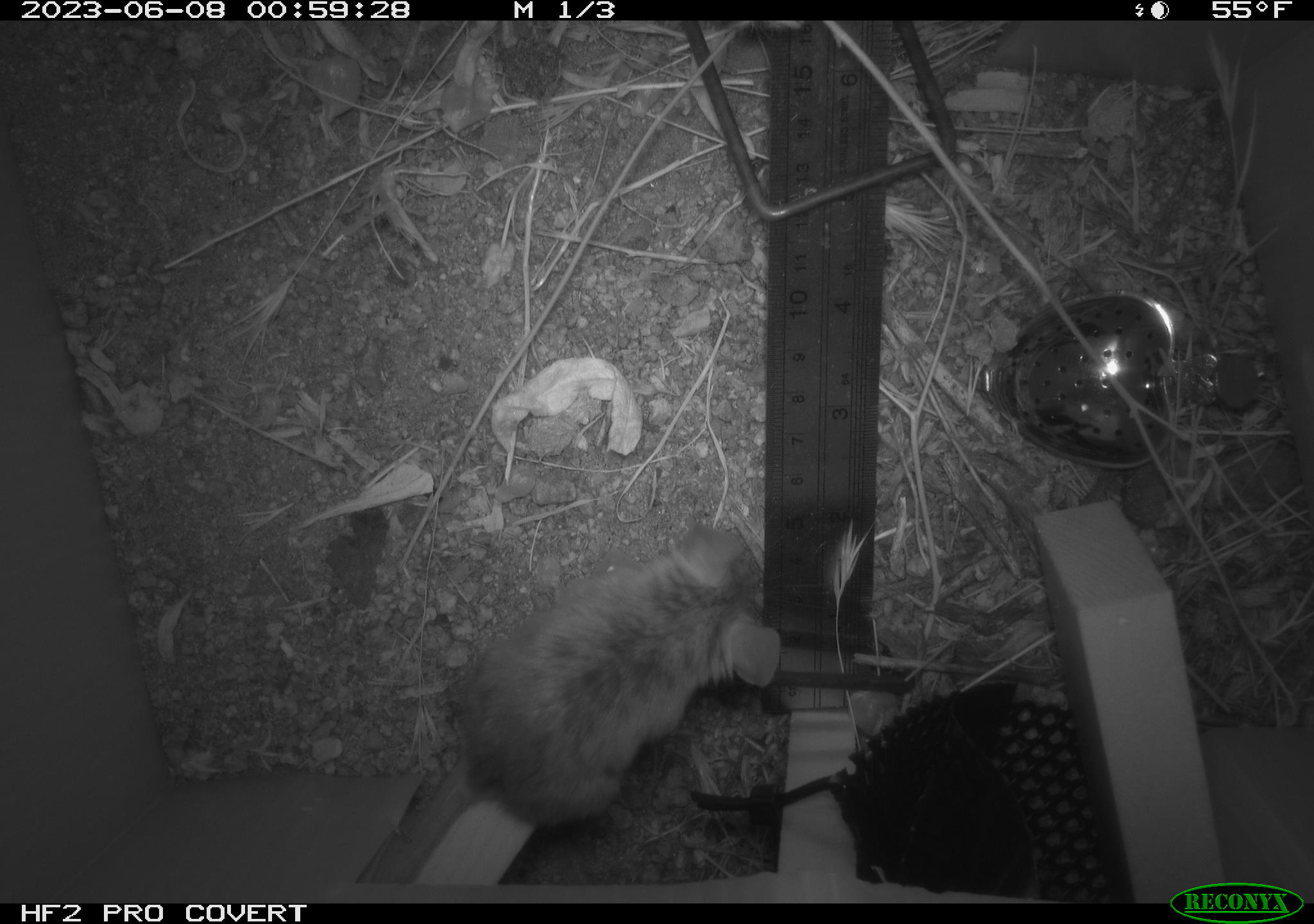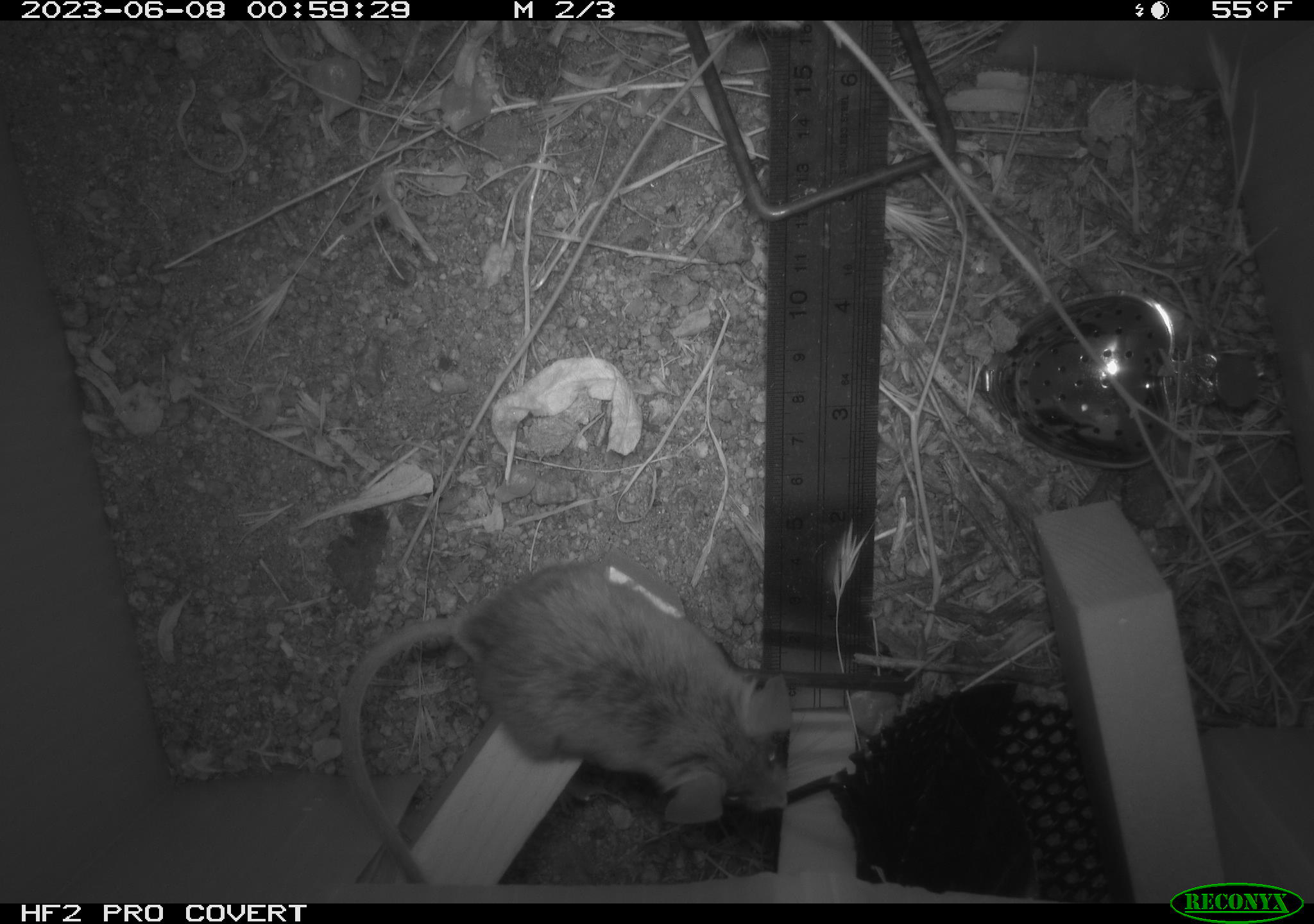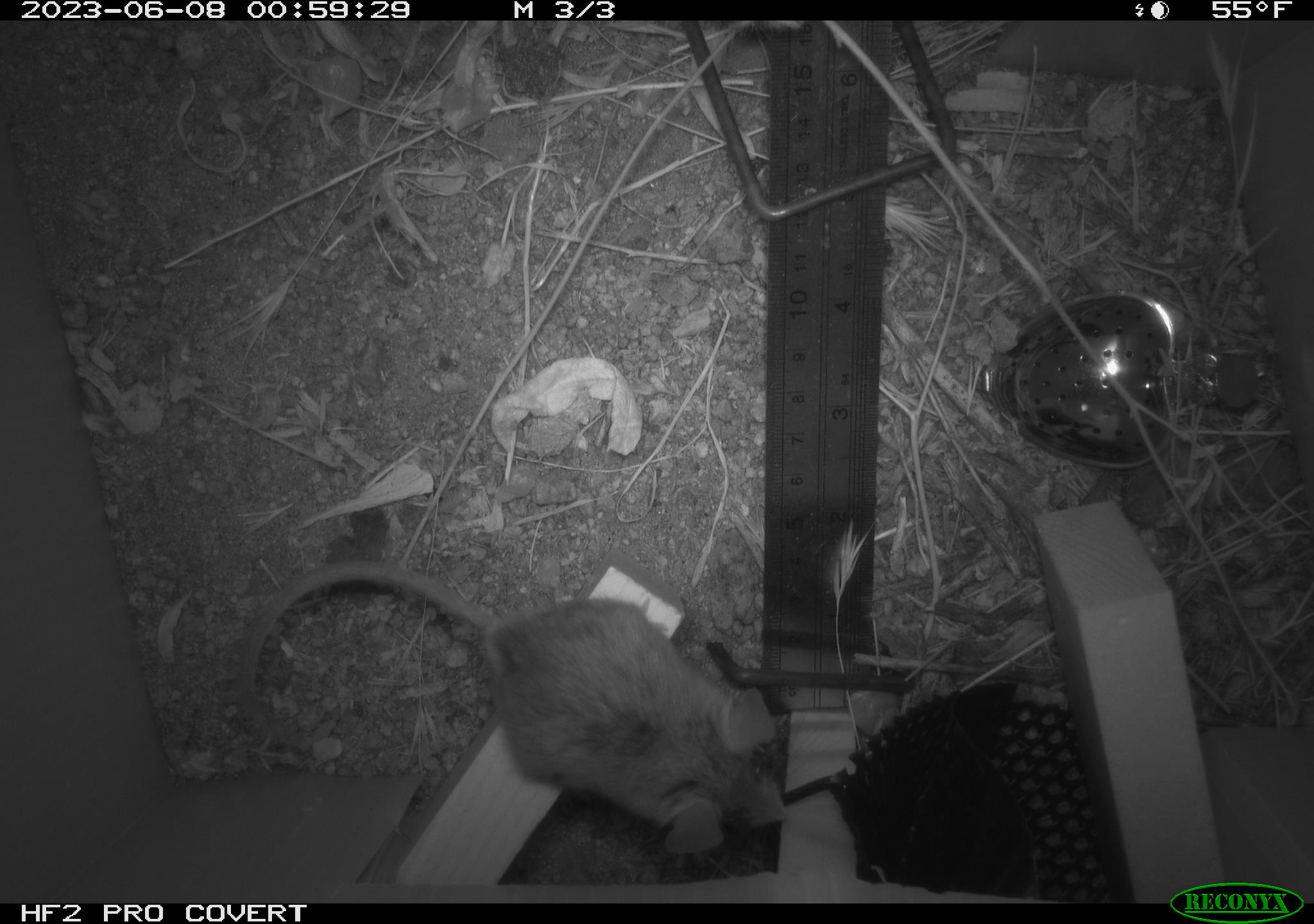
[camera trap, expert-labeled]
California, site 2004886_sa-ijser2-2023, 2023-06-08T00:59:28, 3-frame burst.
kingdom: Animalia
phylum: Chordata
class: Mammalia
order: Rodentia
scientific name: Rodentia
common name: mouse species